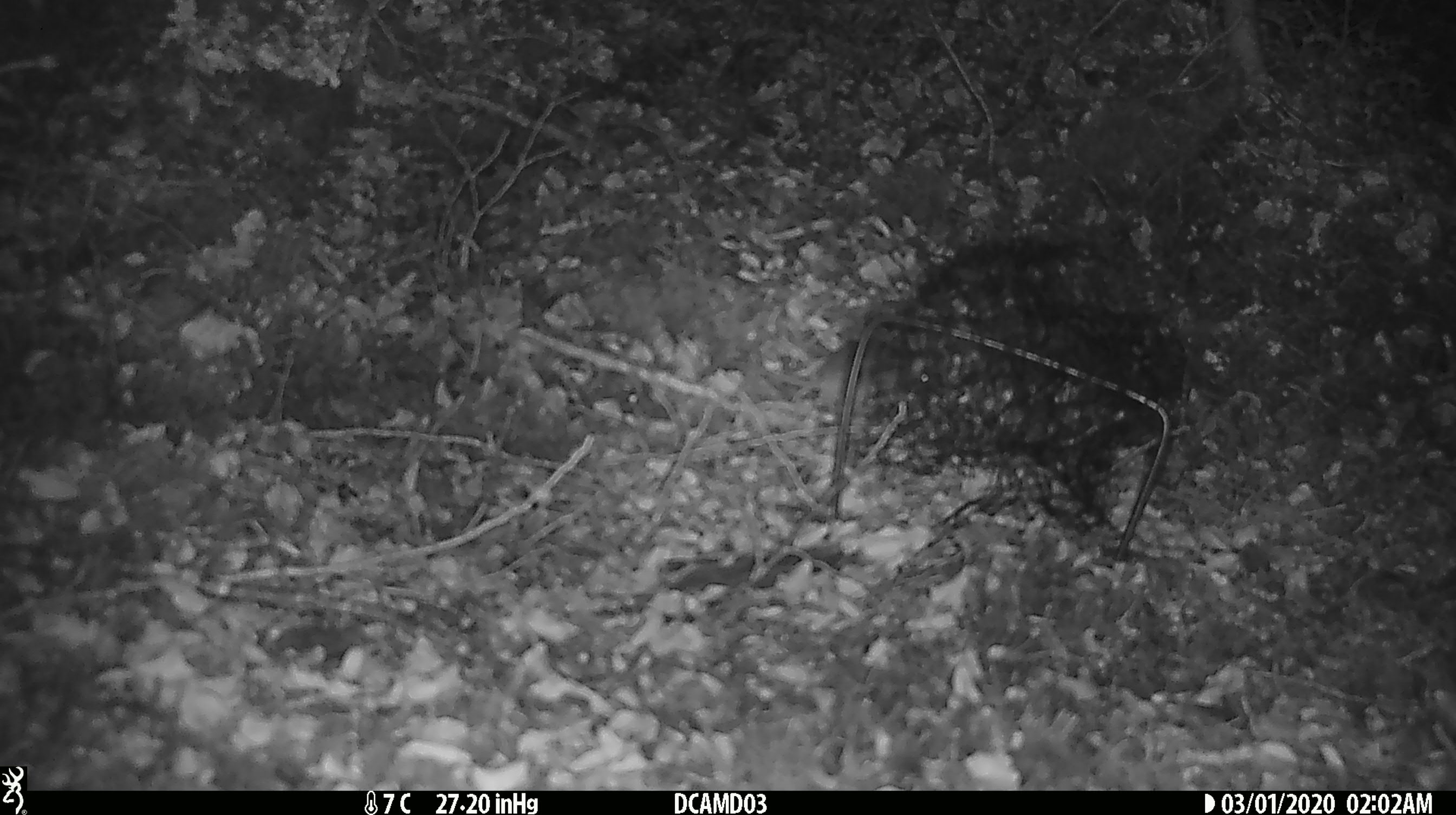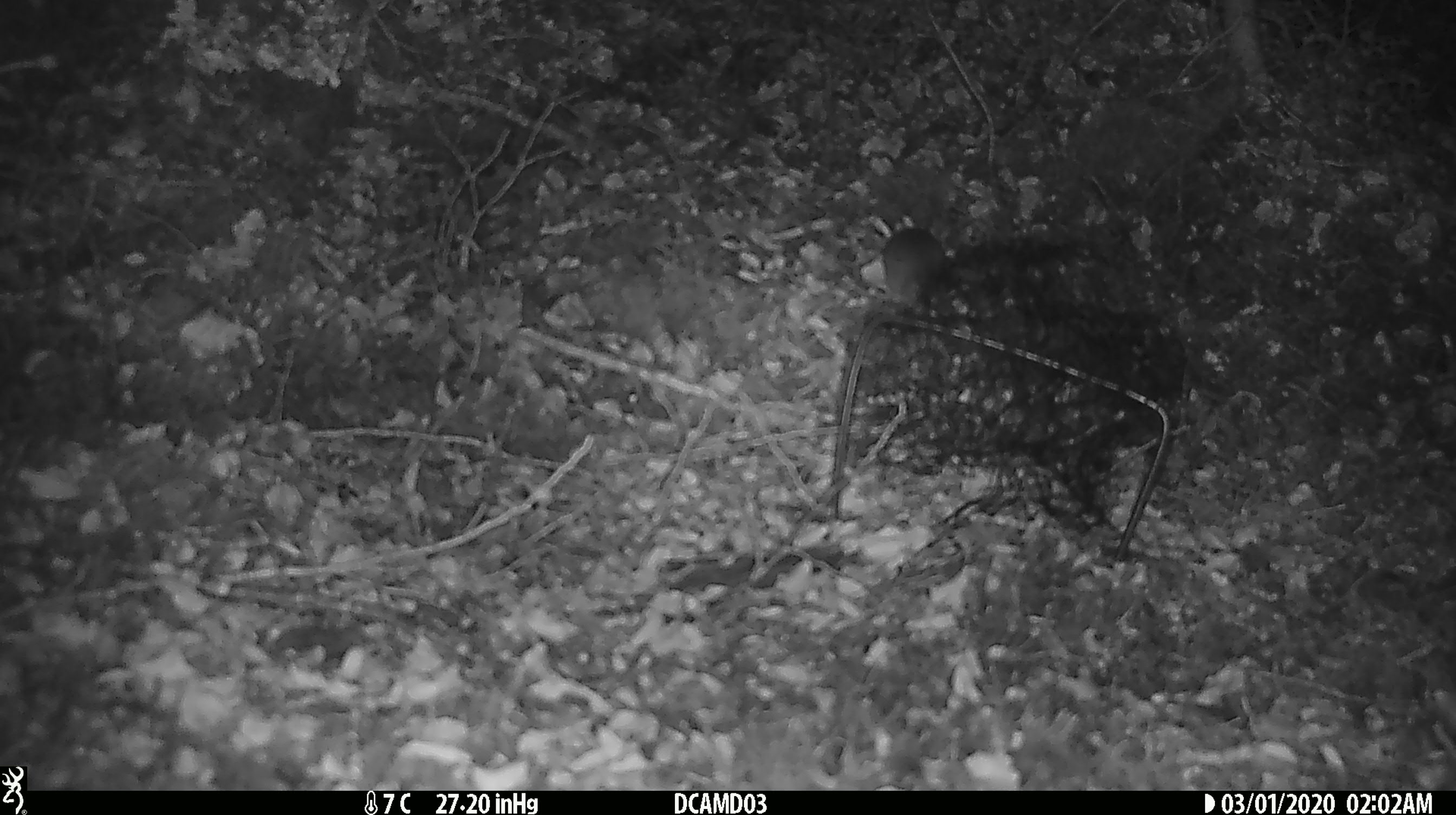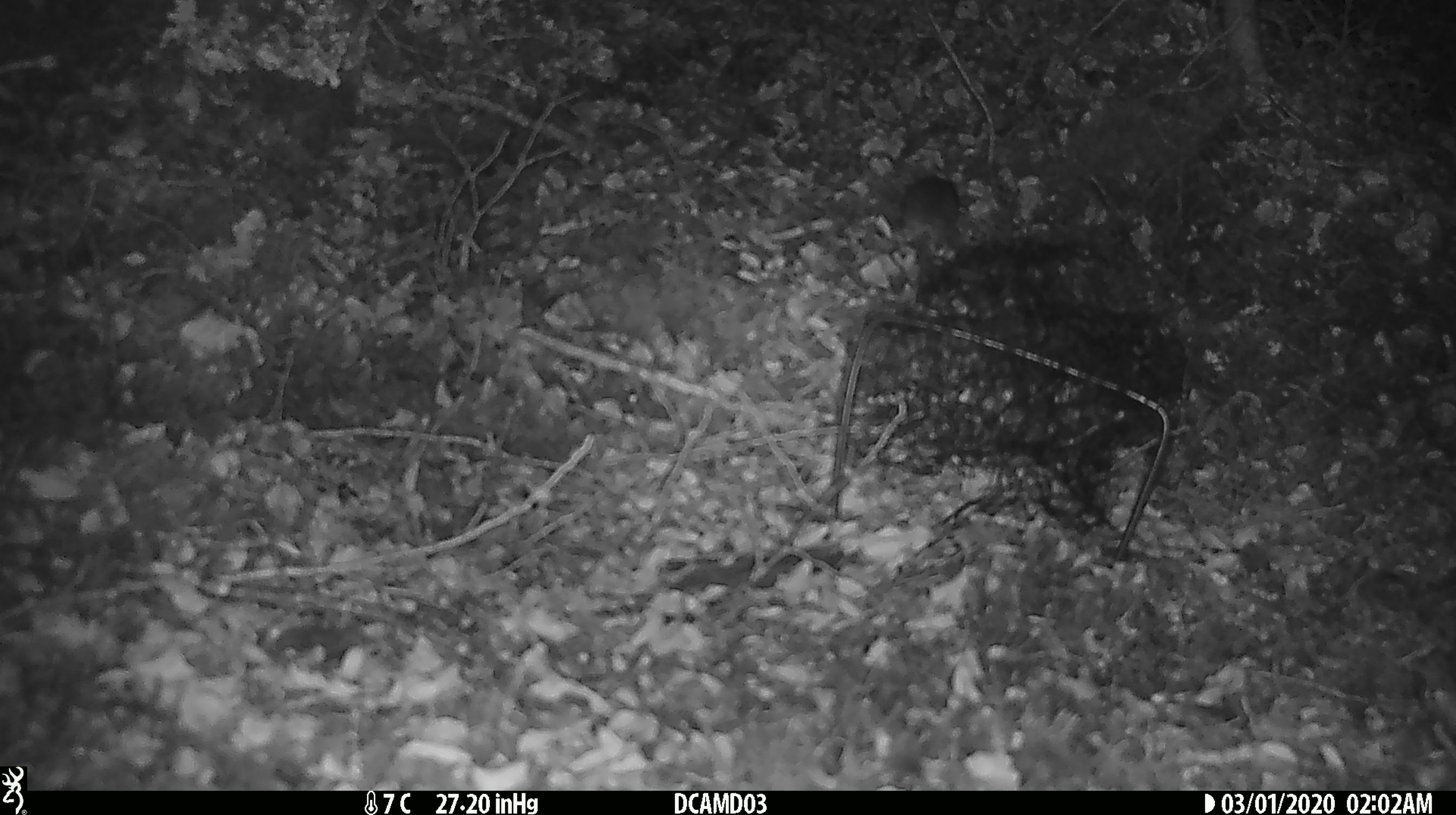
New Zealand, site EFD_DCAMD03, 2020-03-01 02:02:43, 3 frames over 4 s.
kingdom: Animalia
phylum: Chordata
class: Mammalia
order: Rodentia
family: Muridae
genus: Mus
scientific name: Mus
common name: mouse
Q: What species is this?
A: Mouse (Mus).